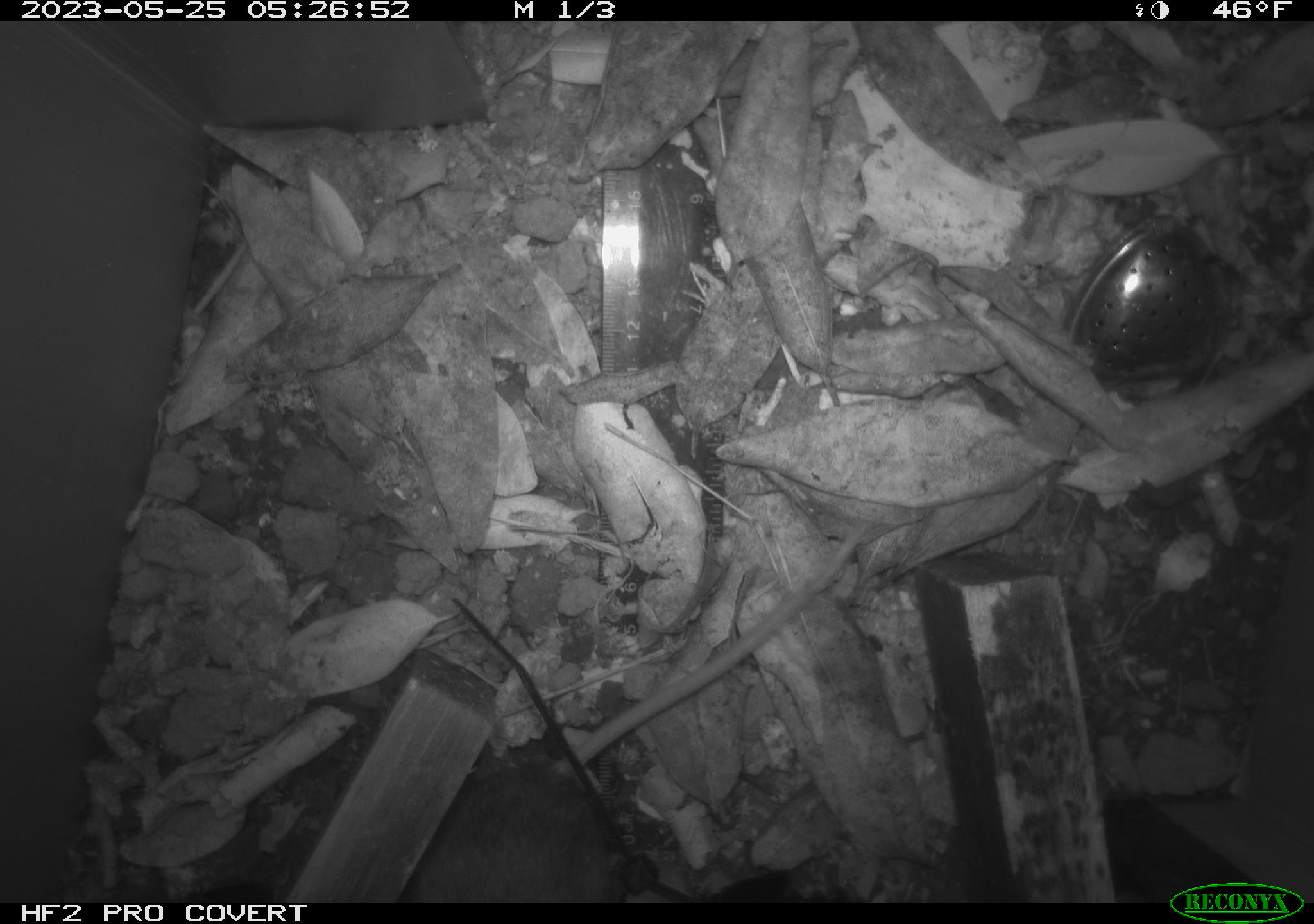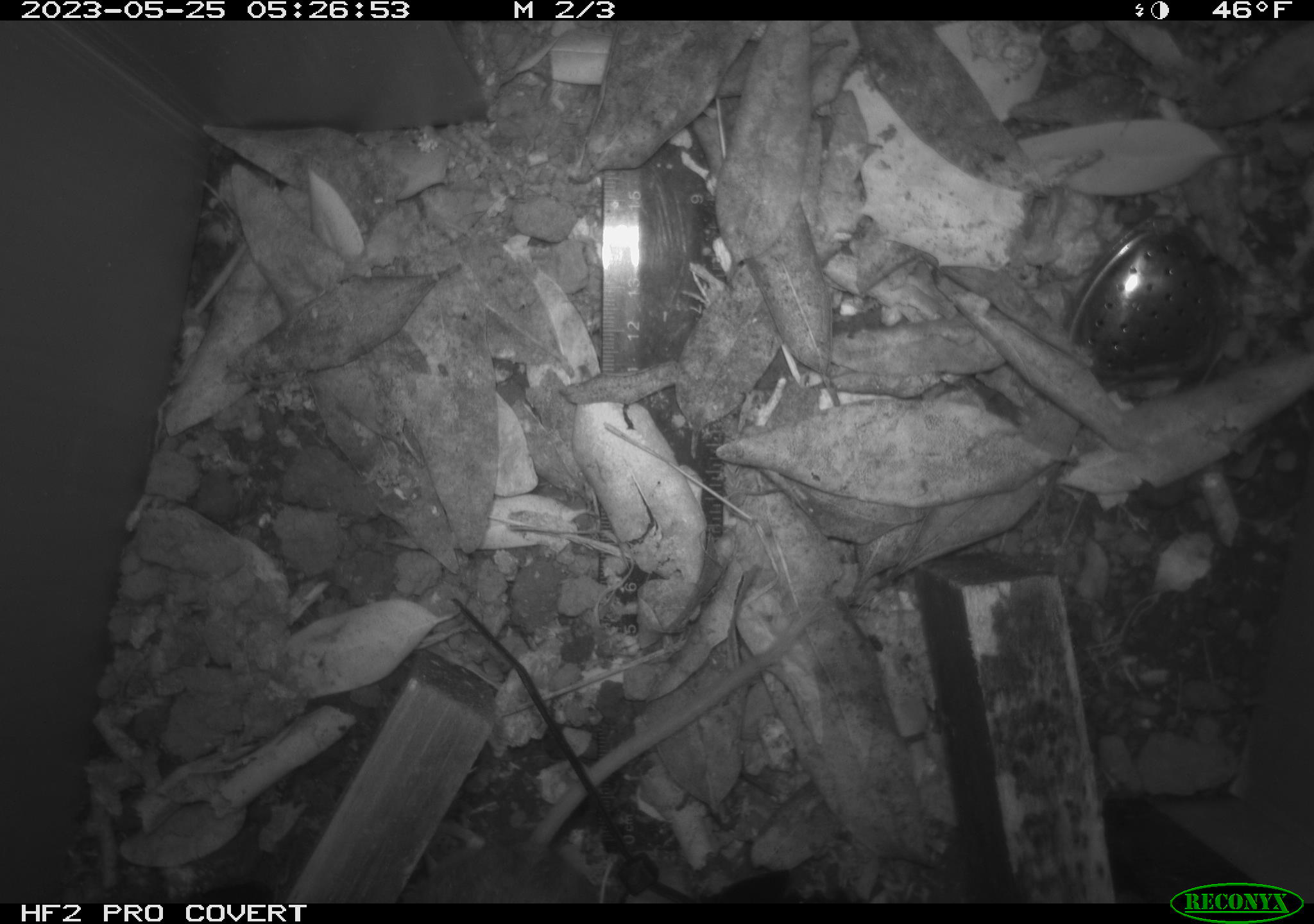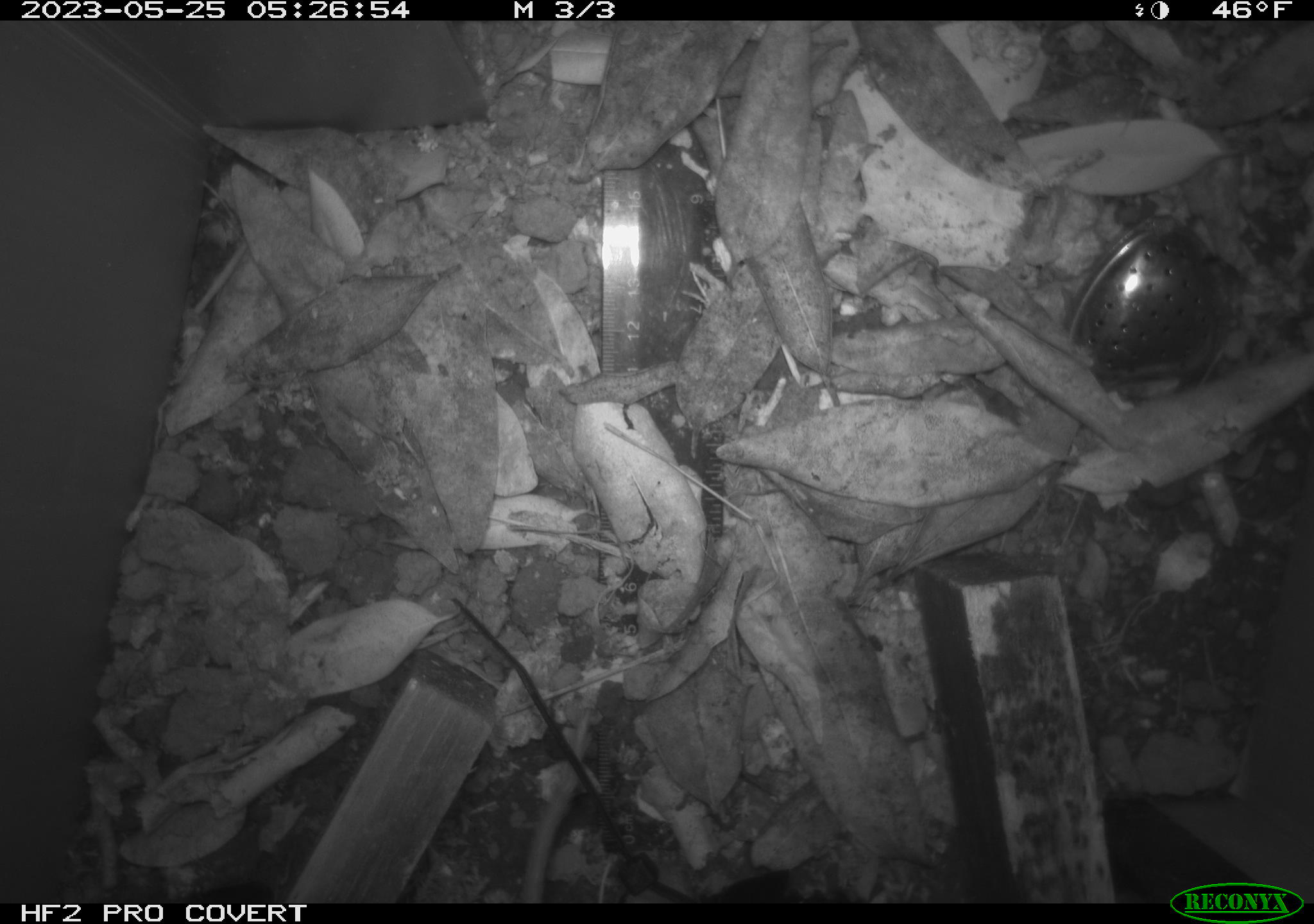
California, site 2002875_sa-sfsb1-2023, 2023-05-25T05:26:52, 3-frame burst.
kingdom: Animalia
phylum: Chordata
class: Mammalia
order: Rodentia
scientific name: Rodentia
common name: mouse species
Mouse species (Rodentia).